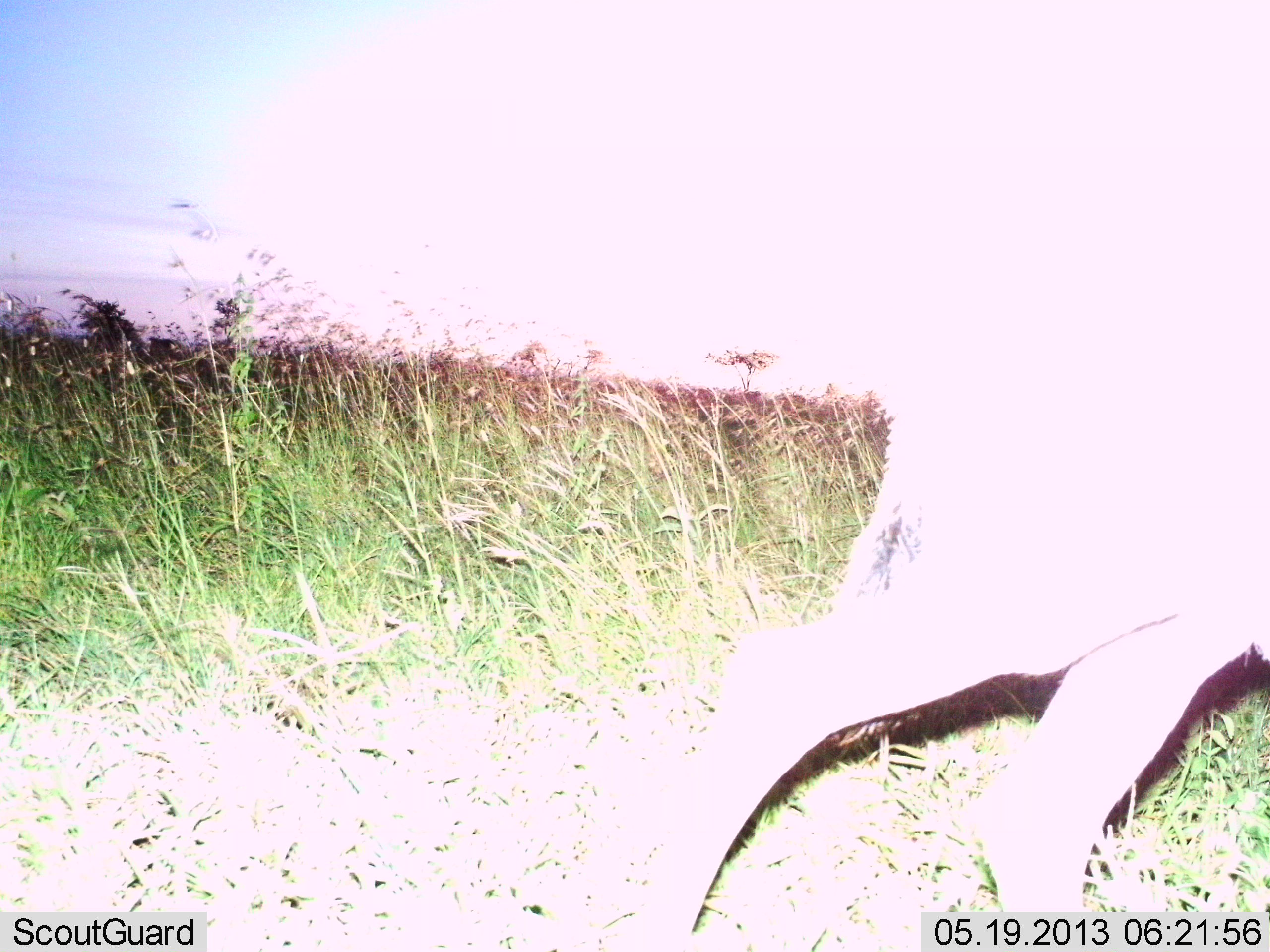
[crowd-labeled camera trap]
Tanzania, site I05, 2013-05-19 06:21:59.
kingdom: Animalia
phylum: Chordata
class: Mammalia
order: Artiodactyla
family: Bovidae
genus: Connochaetes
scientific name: Connochaetes taurinus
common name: blue wildebeest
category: wildebeest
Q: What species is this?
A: Wildebeest (blue wildebeest) (Connochaetes taurinus).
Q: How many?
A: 1.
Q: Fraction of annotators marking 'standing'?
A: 17%.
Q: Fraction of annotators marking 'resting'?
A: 0%.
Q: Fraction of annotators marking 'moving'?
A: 83%.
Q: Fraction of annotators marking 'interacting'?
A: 0%.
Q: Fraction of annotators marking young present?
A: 0%.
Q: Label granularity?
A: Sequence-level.